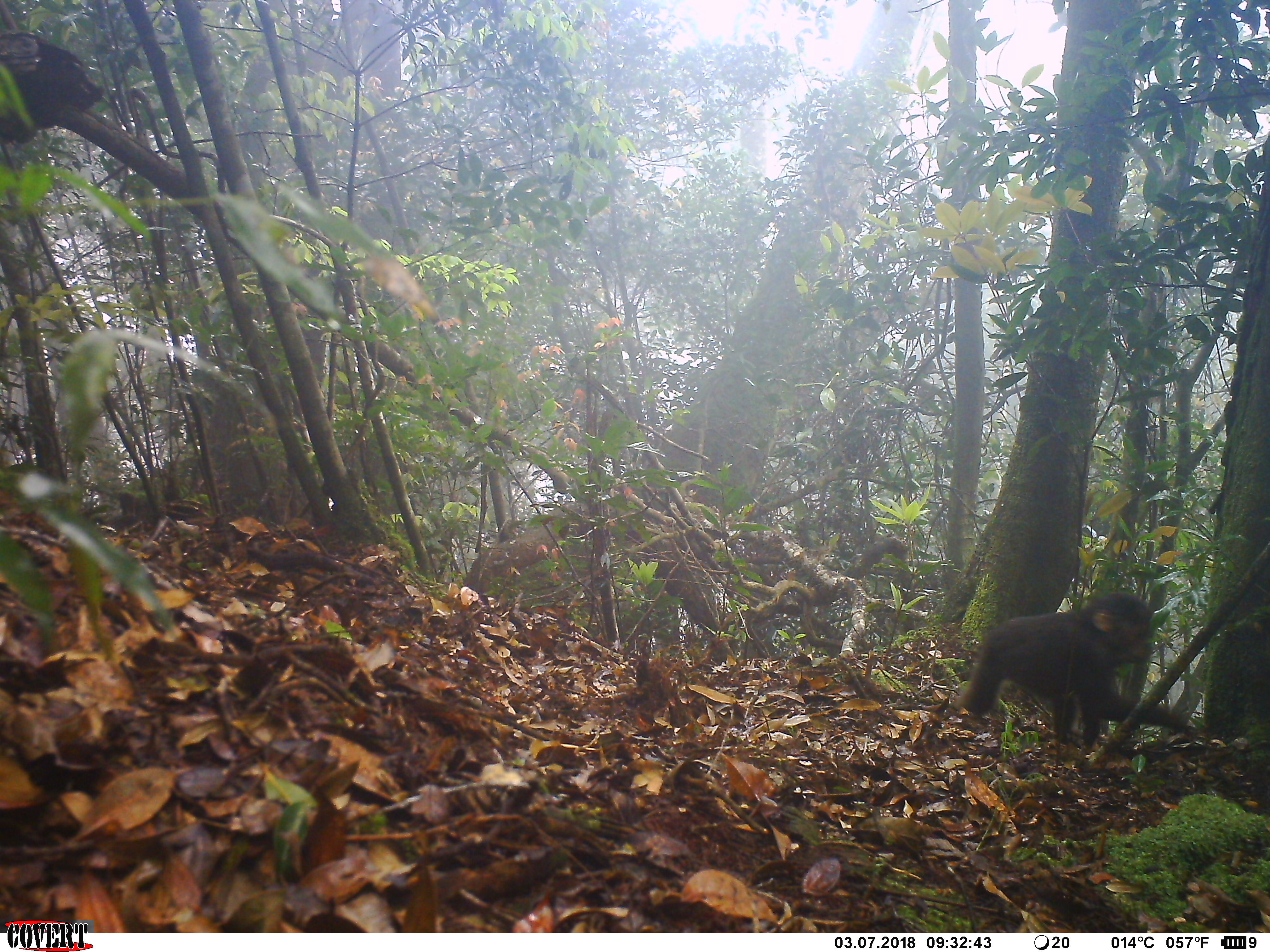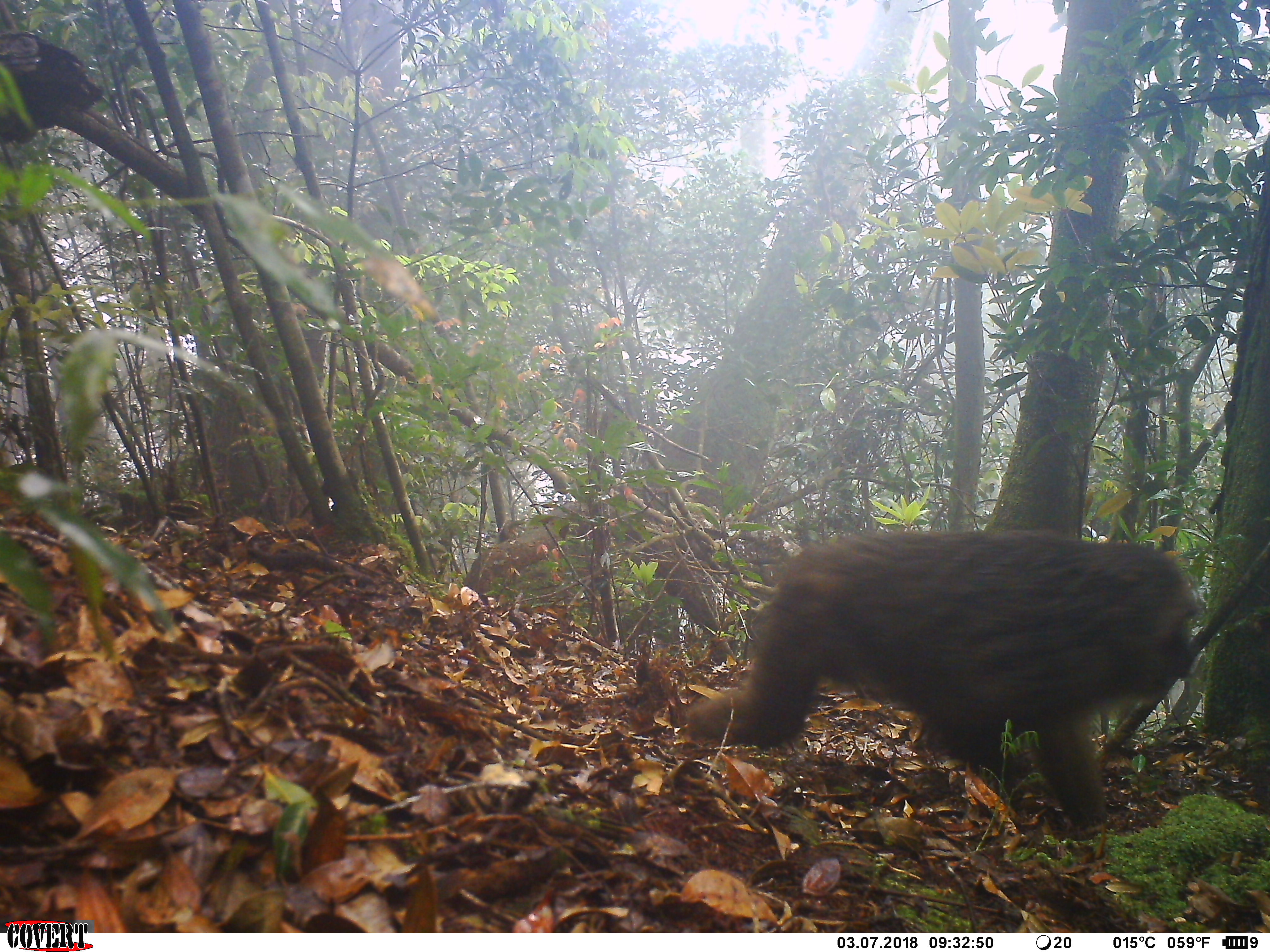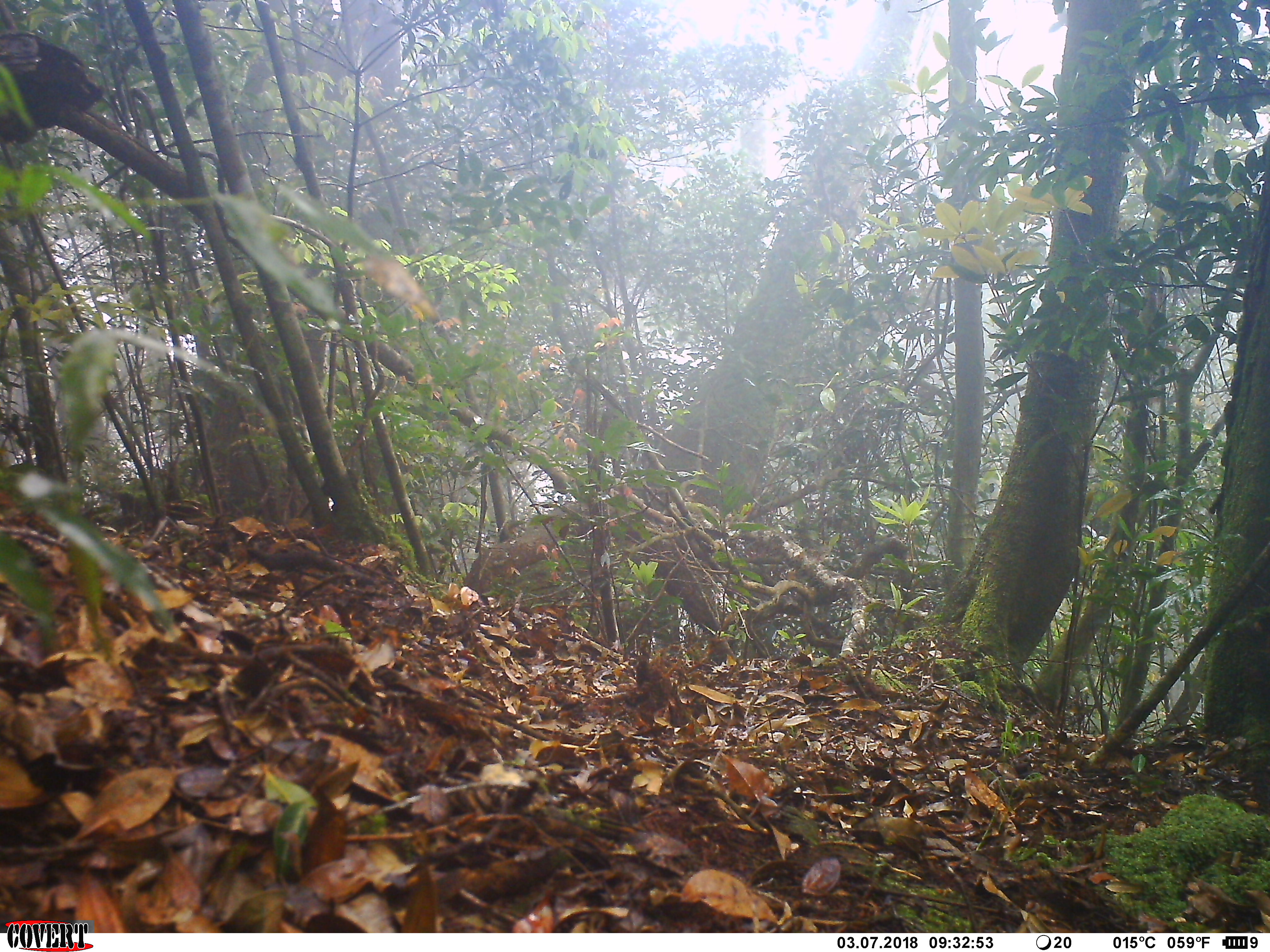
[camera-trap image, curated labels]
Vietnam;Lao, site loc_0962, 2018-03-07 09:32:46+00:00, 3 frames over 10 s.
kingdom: Animalia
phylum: Chordata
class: Mammalia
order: Primates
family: Cercopithecidae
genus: Macaca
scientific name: Macaca arctoides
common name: stump-tailed macaque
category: stump tailed macaque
Stump tailed macaque (stump-tailed macaque) (Macaca arctoides). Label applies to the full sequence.